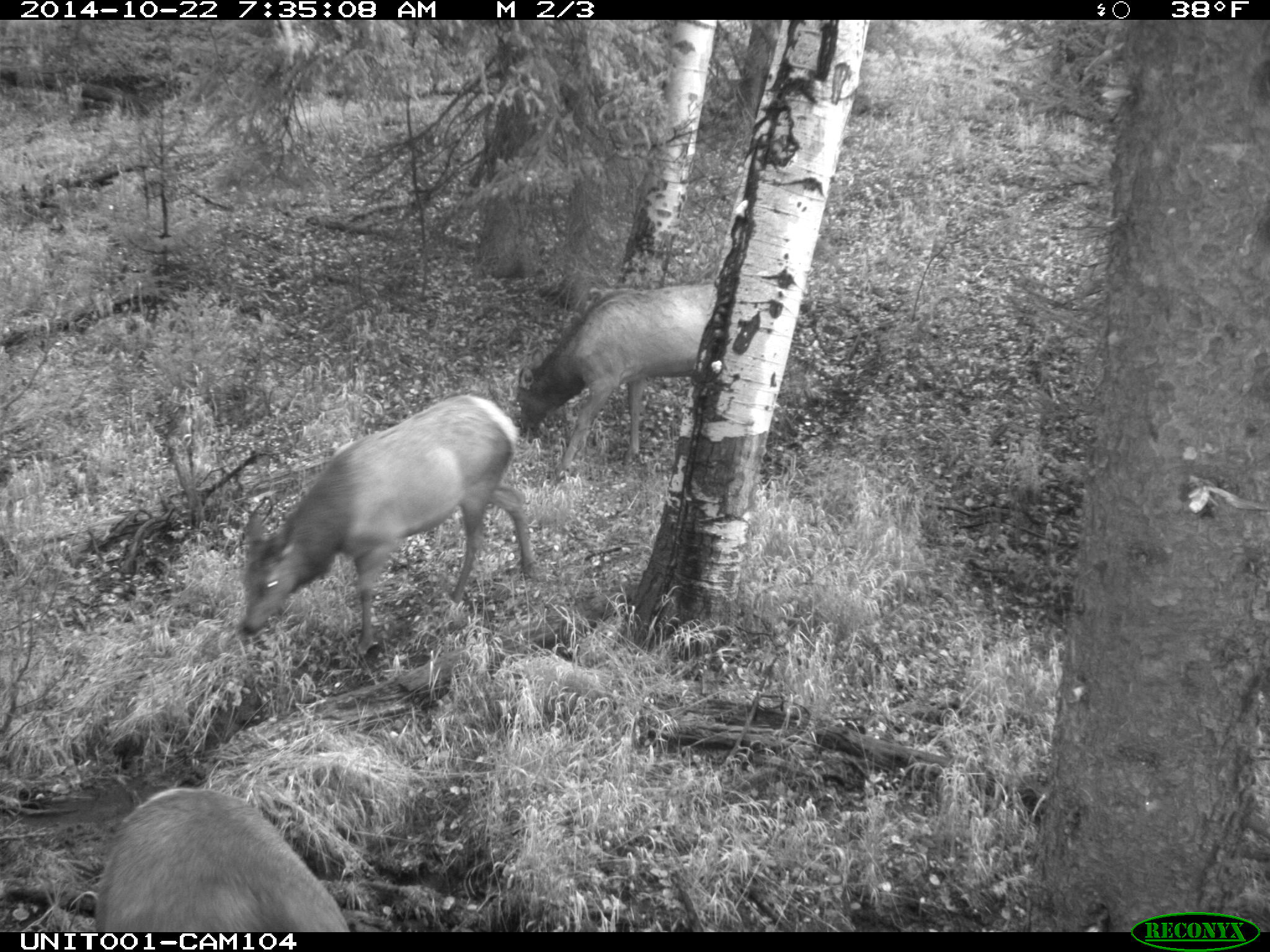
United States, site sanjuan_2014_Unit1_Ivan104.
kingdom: Animalia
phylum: Chordata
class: Mammalia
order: Artiodactyla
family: Cervidae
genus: Cervus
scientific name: Cervus elaphus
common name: red deer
Cervus elaphus (red deer).